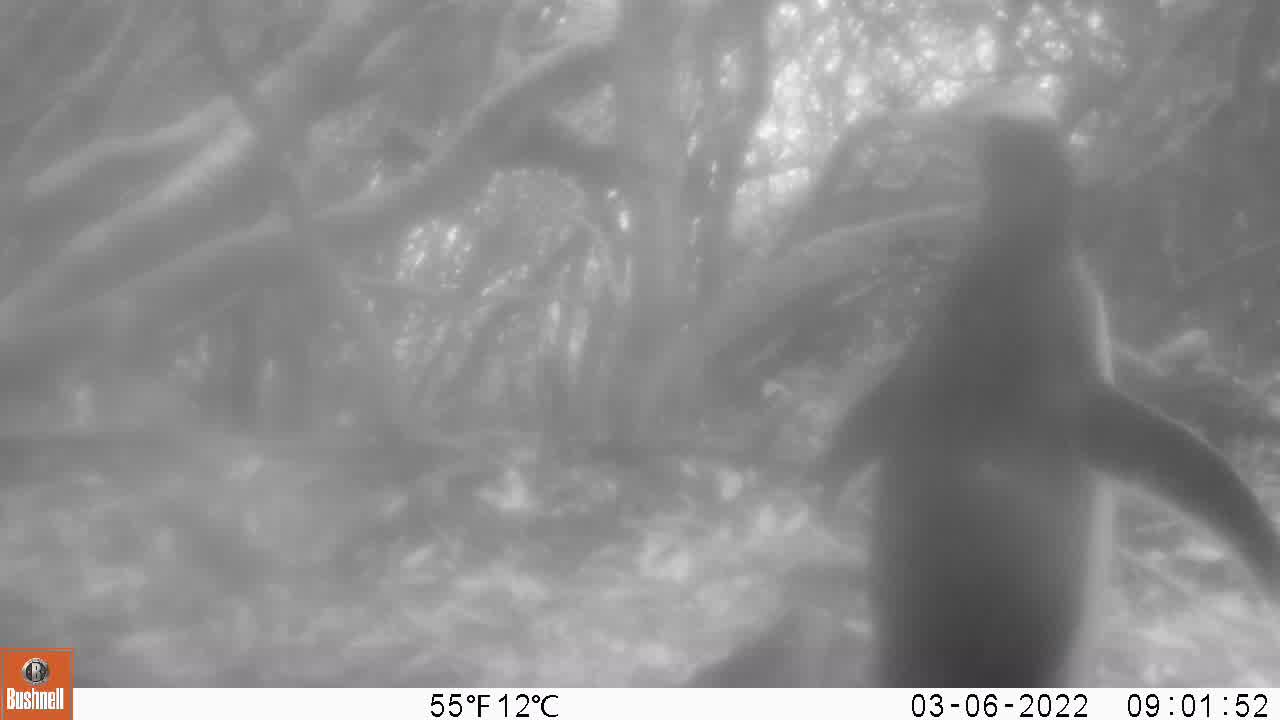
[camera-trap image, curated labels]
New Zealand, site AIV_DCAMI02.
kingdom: Animalia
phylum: Chordata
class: Aves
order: Sphenisciformes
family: Spheniscidae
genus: Megadyptes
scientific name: Megadyptes antipodes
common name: yellow-eyed penguin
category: yellow eyed penguin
Yellow eyed penguin (yellow-eyed penguin) (Megadyptes antipodes).